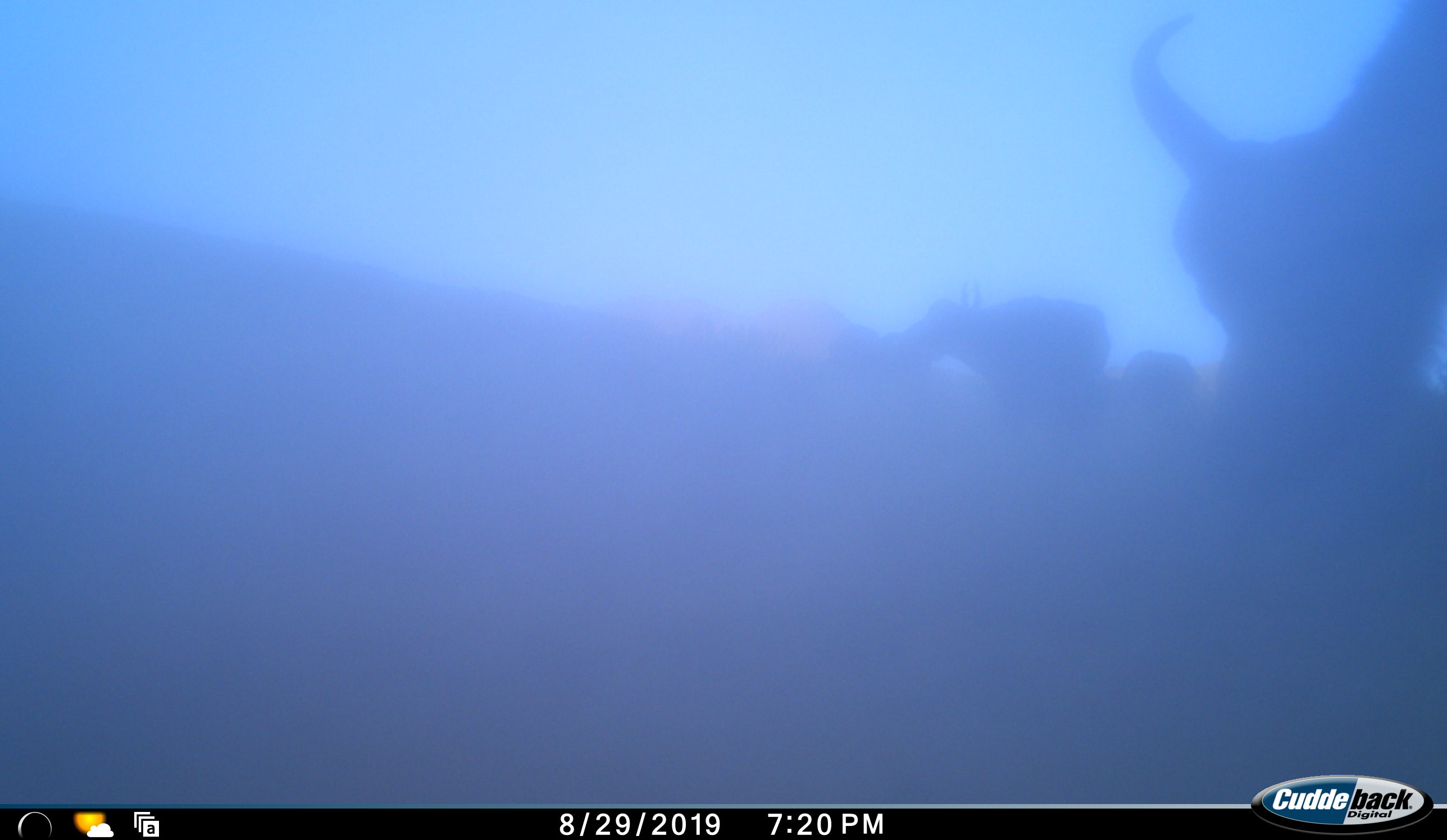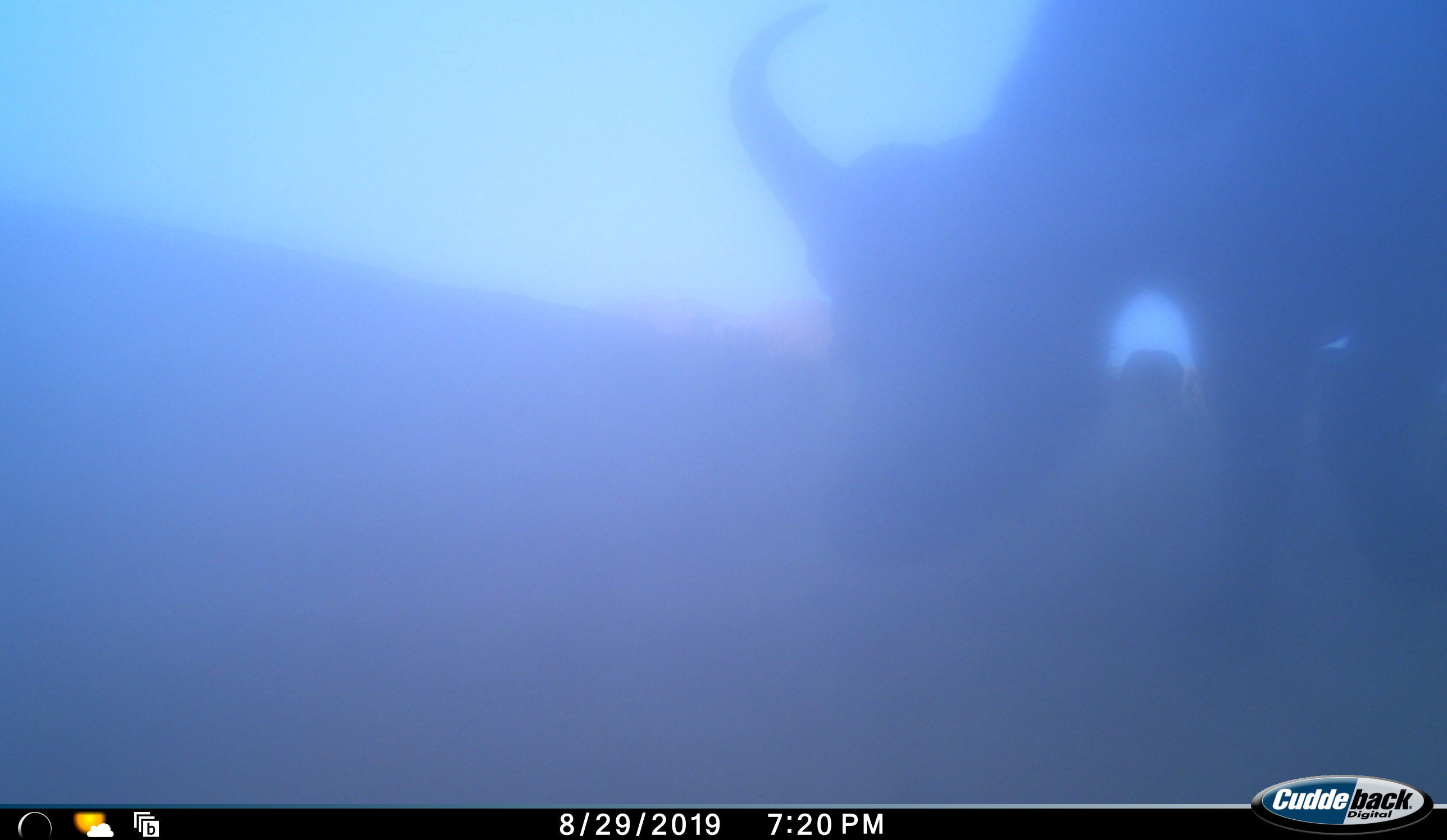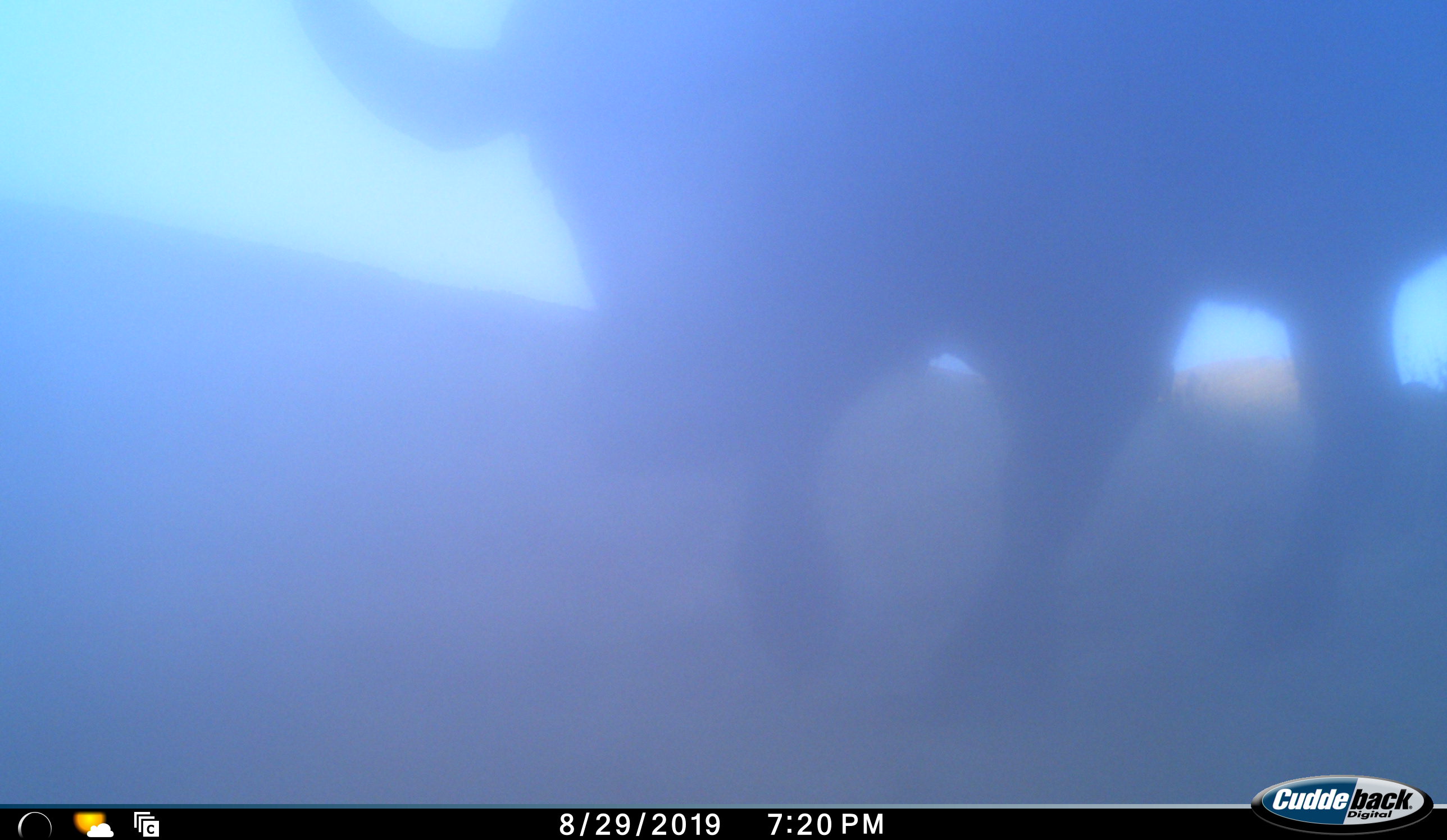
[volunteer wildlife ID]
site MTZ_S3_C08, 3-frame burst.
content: unidentified animal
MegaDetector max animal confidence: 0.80